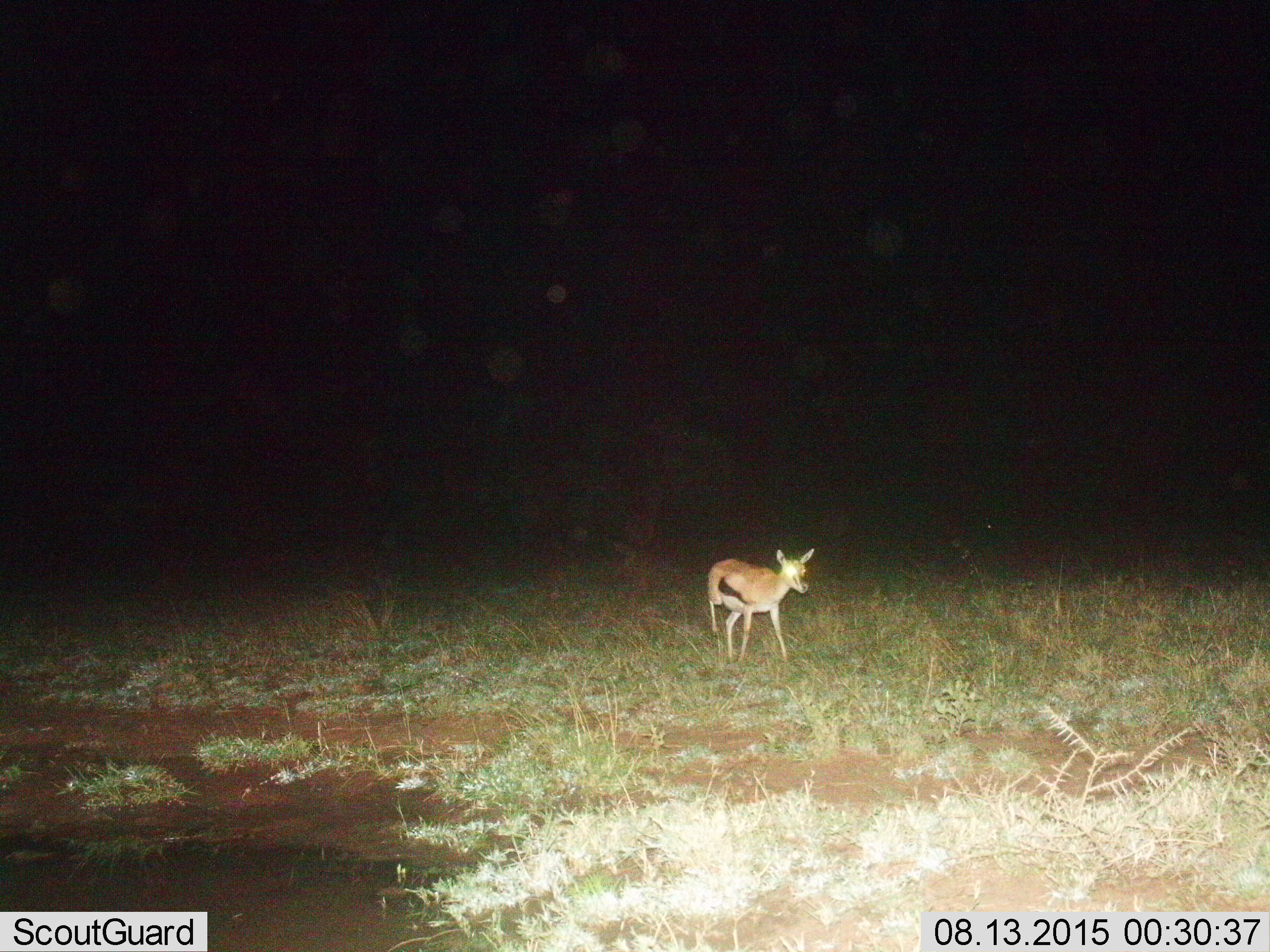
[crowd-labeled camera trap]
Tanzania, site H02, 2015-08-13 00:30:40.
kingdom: Animalia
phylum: Chordata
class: Mammalia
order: Artiodactyla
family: Bovidae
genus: Eudorcas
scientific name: Eudorcas thomsonii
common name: thomson's gazelle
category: gazellethomsons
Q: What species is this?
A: Gazellethomsons (thomson's gazelle) (Eudorcas thomsonii).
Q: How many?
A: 1.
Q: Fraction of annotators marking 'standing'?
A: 10%.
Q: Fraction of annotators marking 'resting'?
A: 0%.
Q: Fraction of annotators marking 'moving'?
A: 90%.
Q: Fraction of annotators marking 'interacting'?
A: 0%.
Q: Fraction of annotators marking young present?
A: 40%.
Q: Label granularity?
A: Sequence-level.